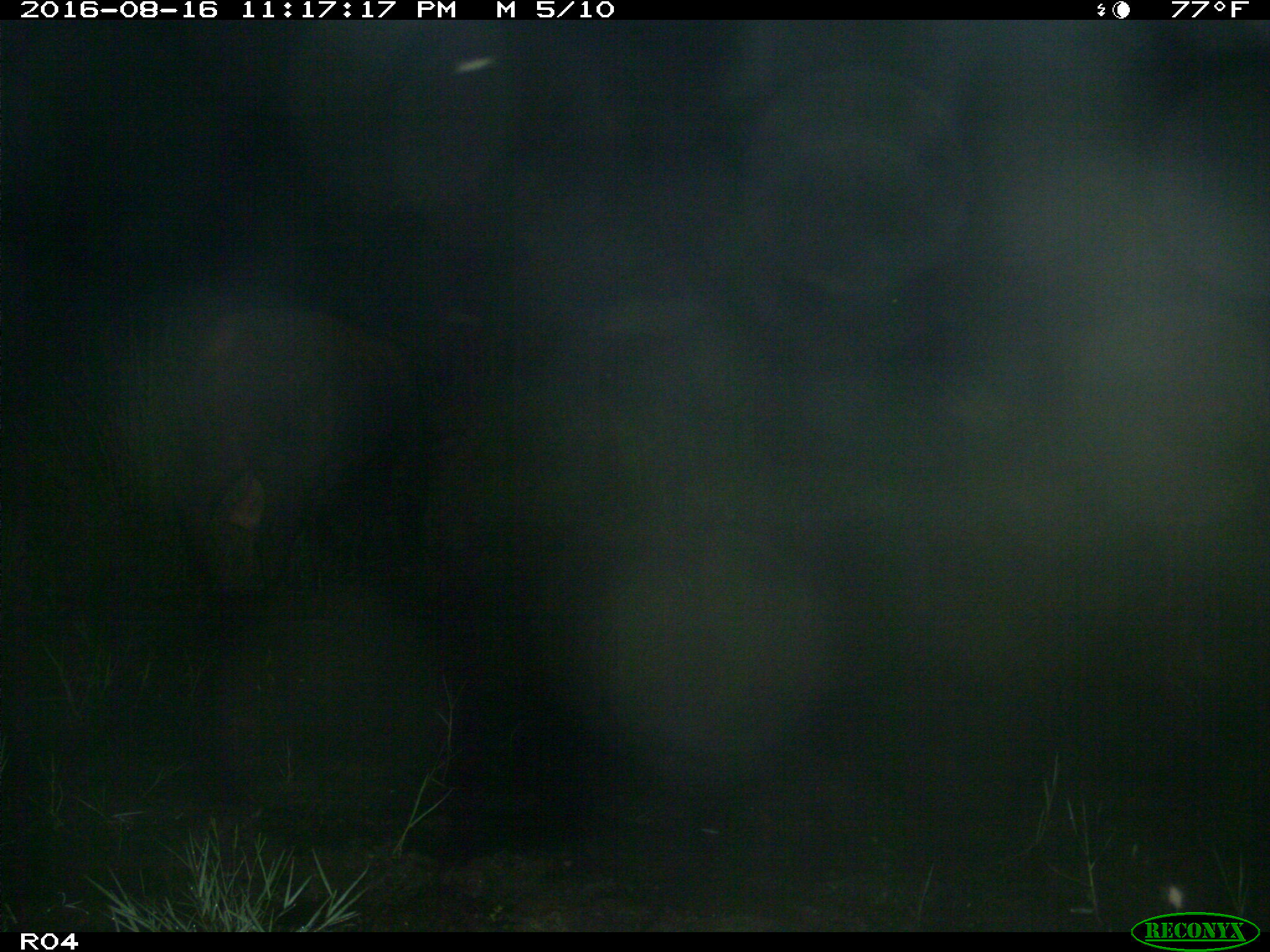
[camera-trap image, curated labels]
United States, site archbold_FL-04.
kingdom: Animalia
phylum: Chordata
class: Mammalia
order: Artiodactyla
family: Bovidae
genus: Bos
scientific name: Bos taurus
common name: domestic cow